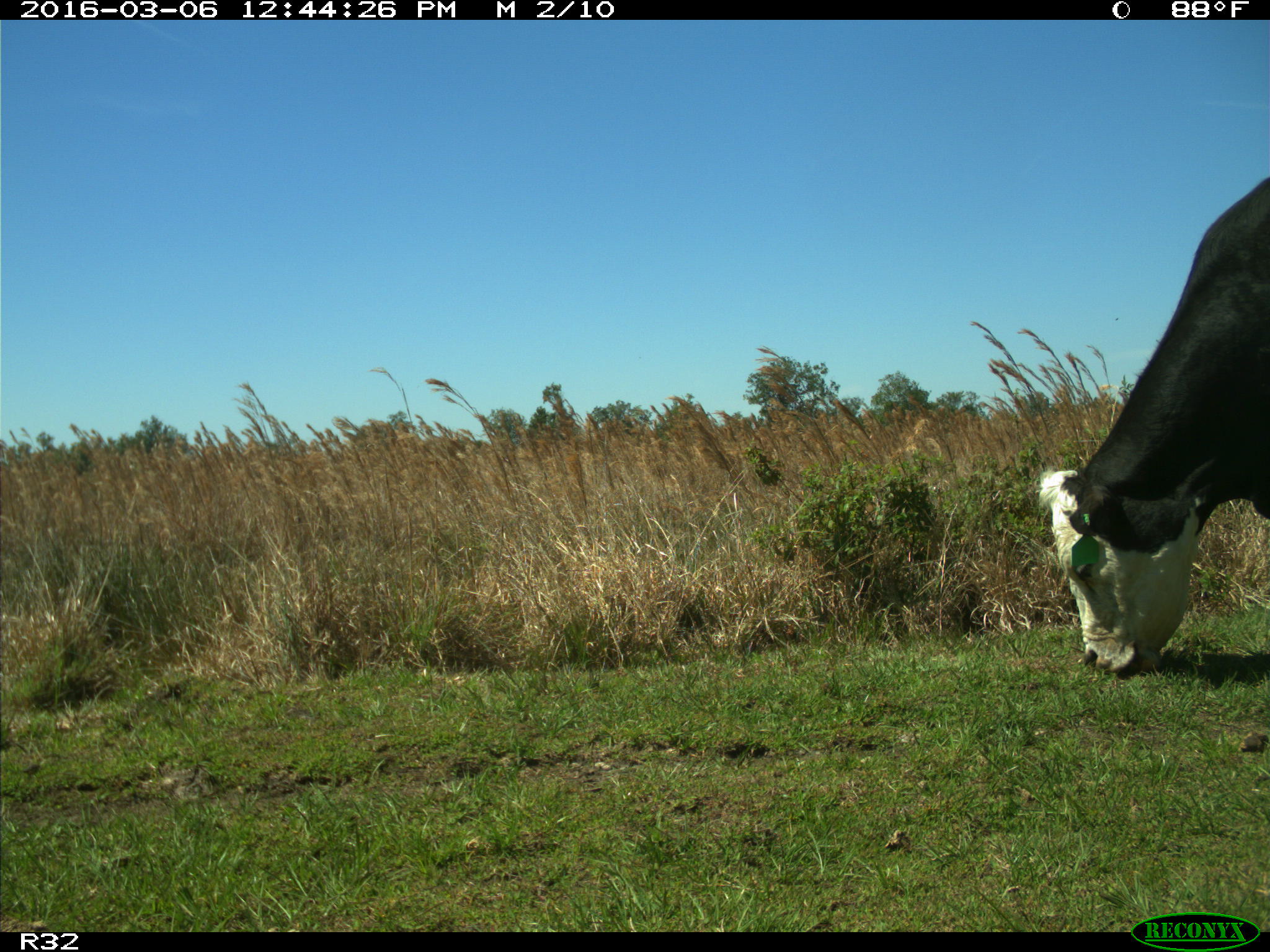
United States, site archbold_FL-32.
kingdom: Animalia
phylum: Chordata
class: Mammalia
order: Artiodactyla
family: Bovidae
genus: Bos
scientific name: Bos taurus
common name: domestic cow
Bos taurus (domestic cow).